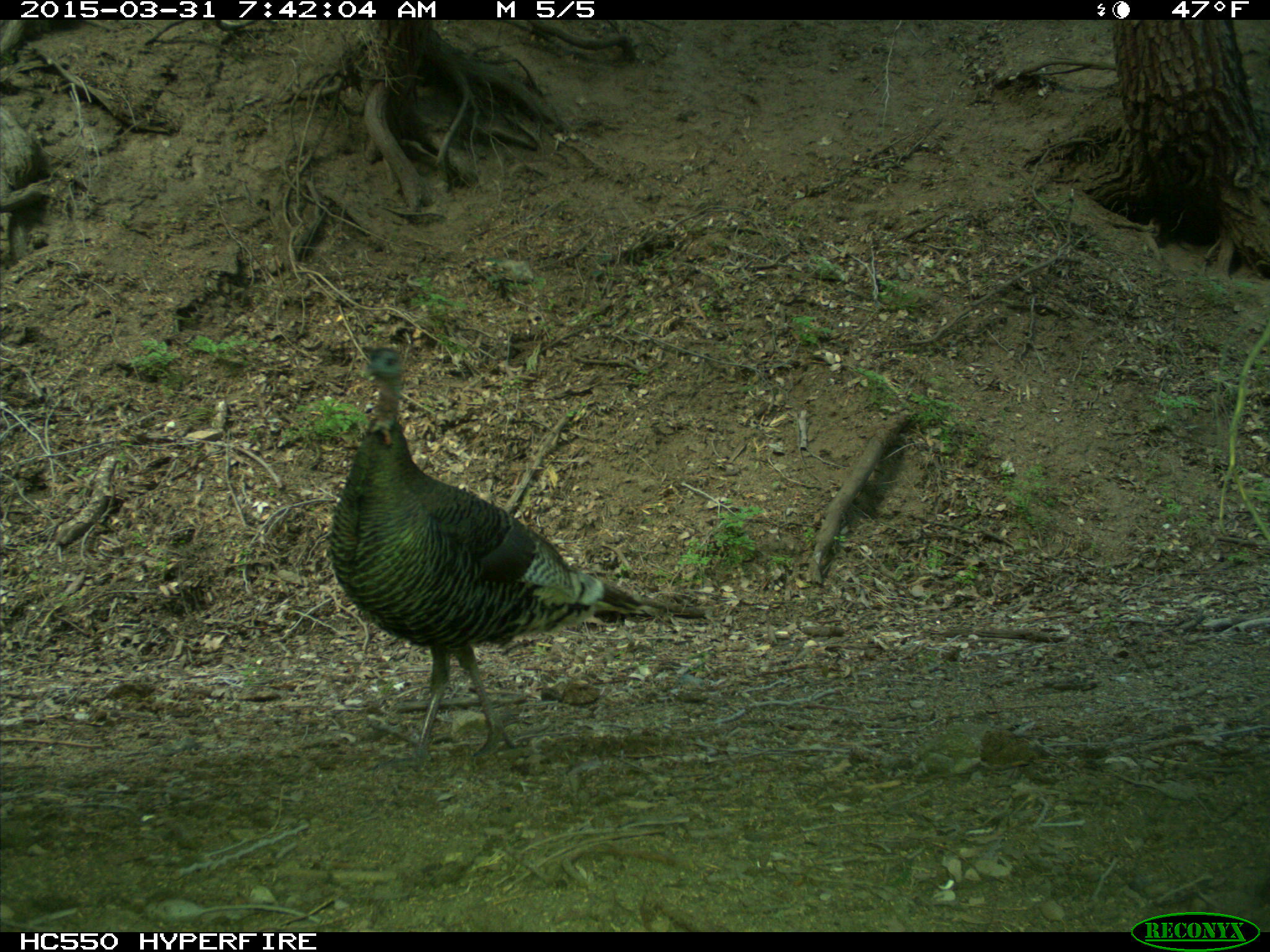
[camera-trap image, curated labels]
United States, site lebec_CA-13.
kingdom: Animalia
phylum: Chordata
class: Aves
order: Galliformes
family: Phasianidae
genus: Meleagris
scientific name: Meleagris gallopavo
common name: wild turkey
Meleagris gallopavo (wild turkey).